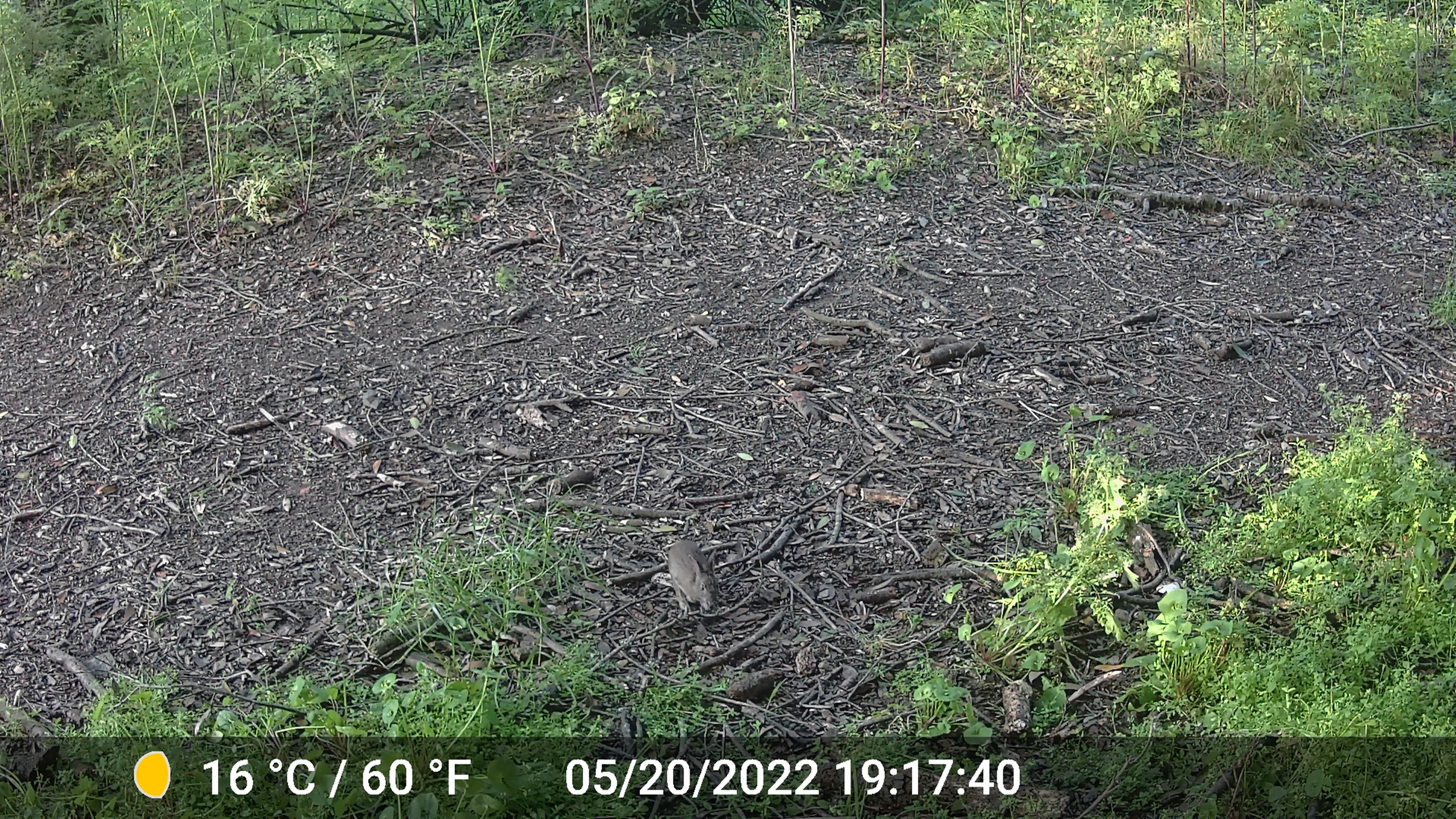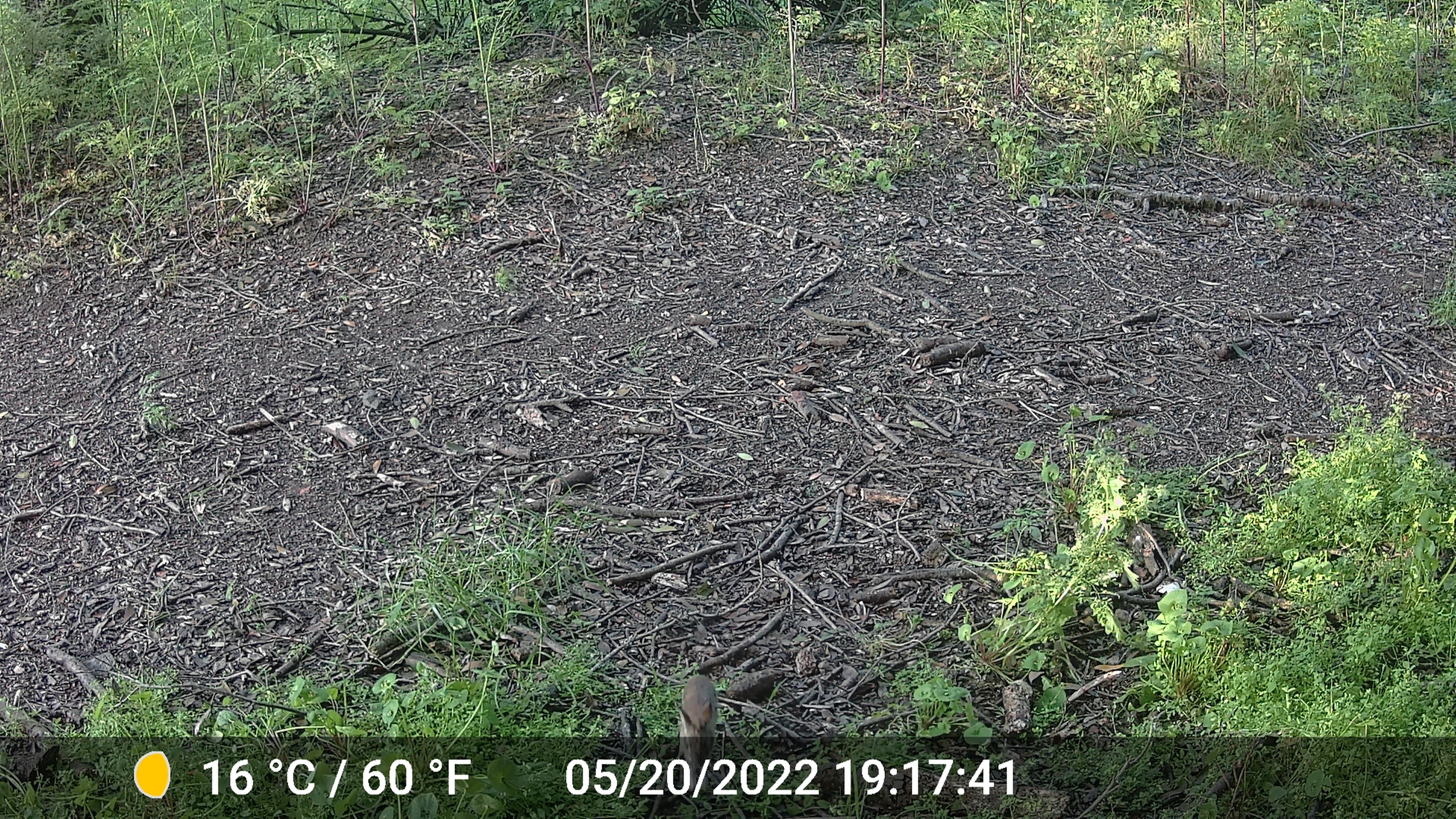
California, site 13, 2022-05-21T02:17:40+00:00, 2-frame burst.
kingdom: Animalia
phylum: Chordata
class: Mammalia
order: Lagomorpha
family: Leporidae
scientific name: Leporidae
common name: rabbit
Rabbit (Leporidae).